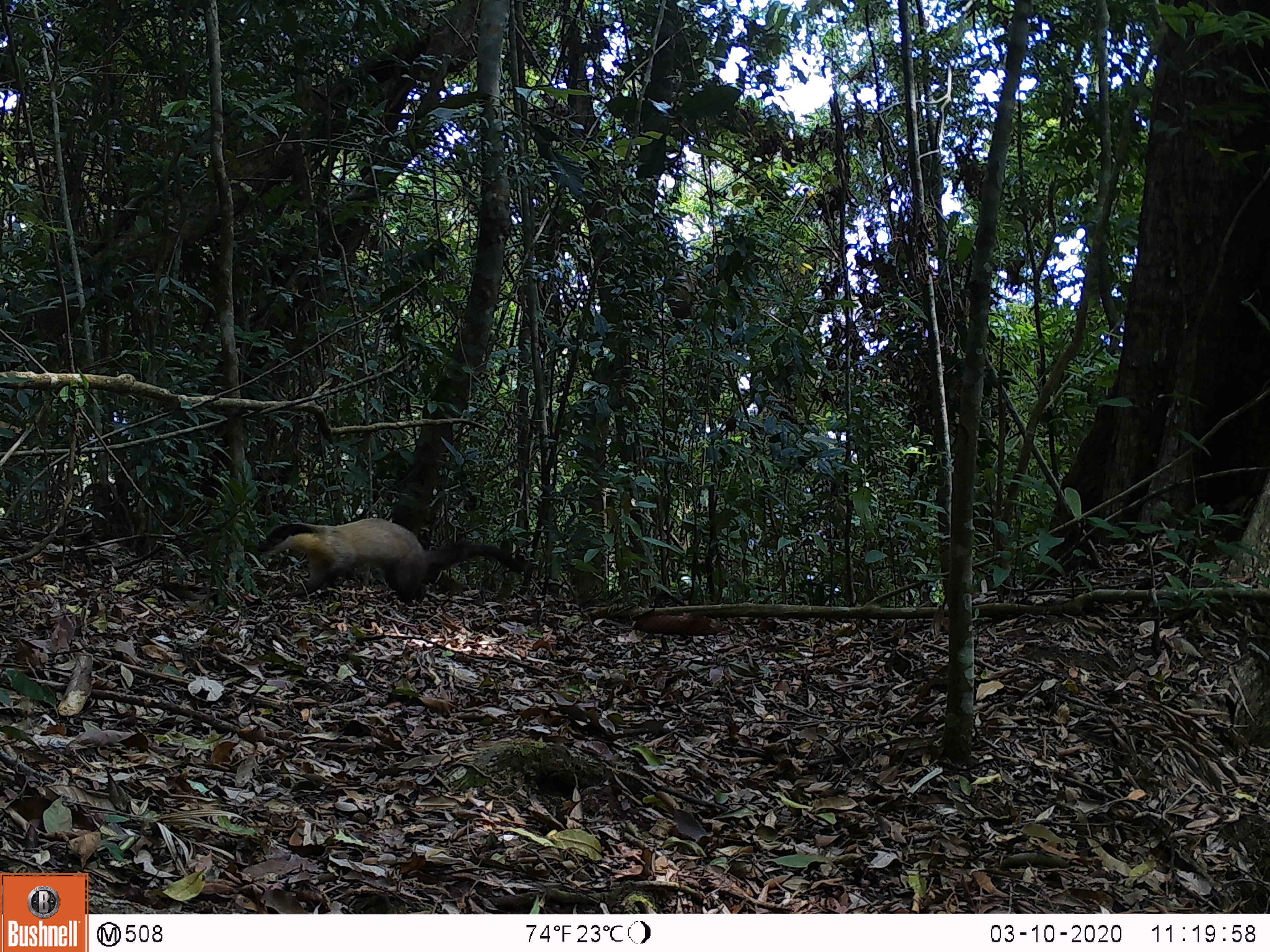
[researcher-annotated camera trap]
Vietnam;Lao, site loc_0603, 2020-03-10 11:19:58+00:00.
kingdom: Animalia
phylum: Chordata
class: Mammalia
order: Carnivora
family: Mustelidae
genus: Martes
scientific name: Martes flavigula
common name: yellow-throated marten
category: yellow throated marten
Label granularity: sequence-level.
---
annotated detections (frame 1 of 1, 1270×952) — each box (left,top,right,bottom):
yellow throated marten: (254,517,524,601)